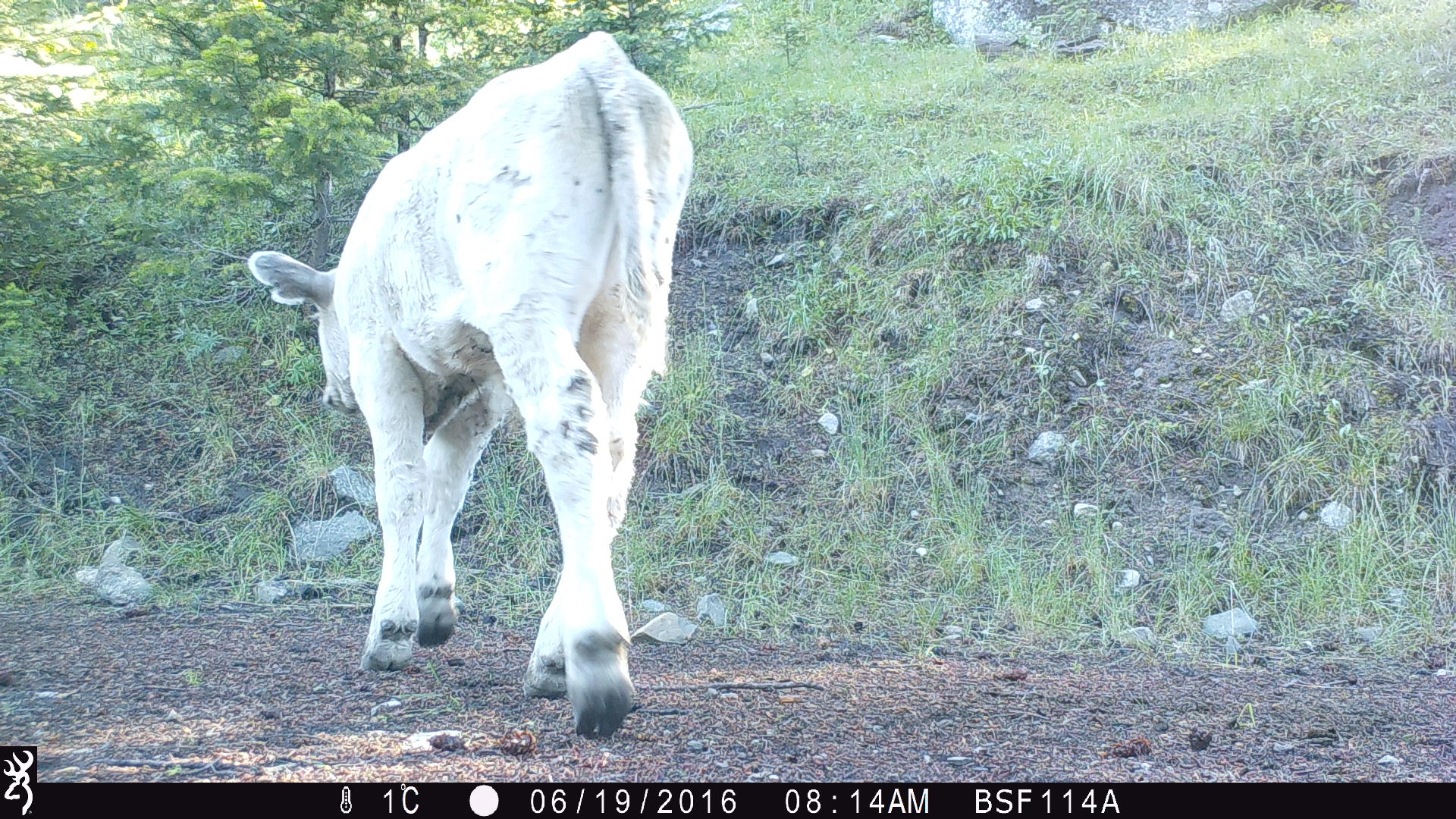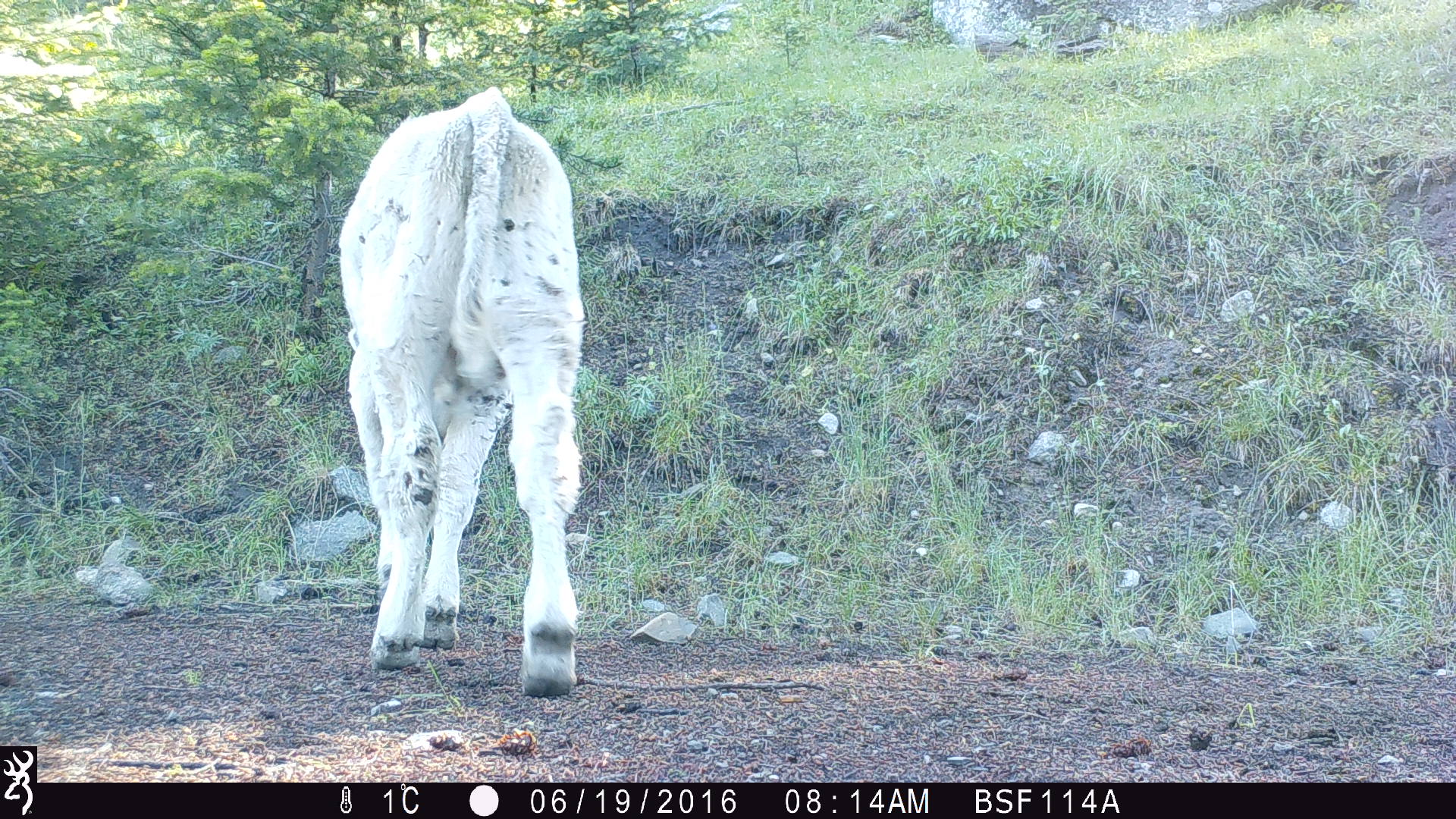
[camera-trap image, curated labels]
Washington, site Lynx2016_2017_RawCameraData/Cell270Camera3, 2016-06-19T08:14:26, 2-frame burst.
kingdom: Animalia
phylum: Chordata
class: Mammalia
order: Artiodactyla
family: Bovidae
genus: Bos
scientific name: Bos taurus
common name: domestic cattle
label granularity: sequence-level